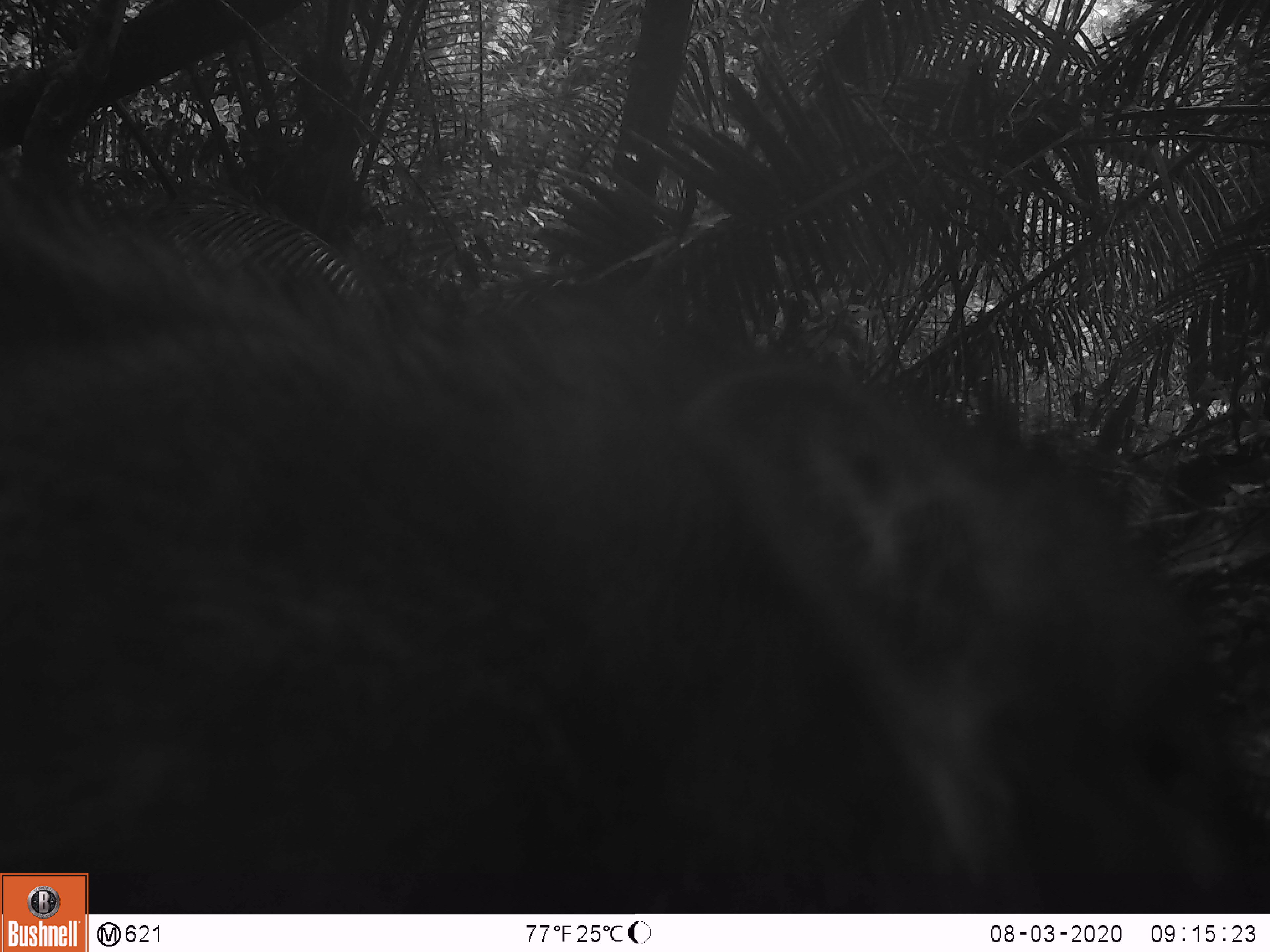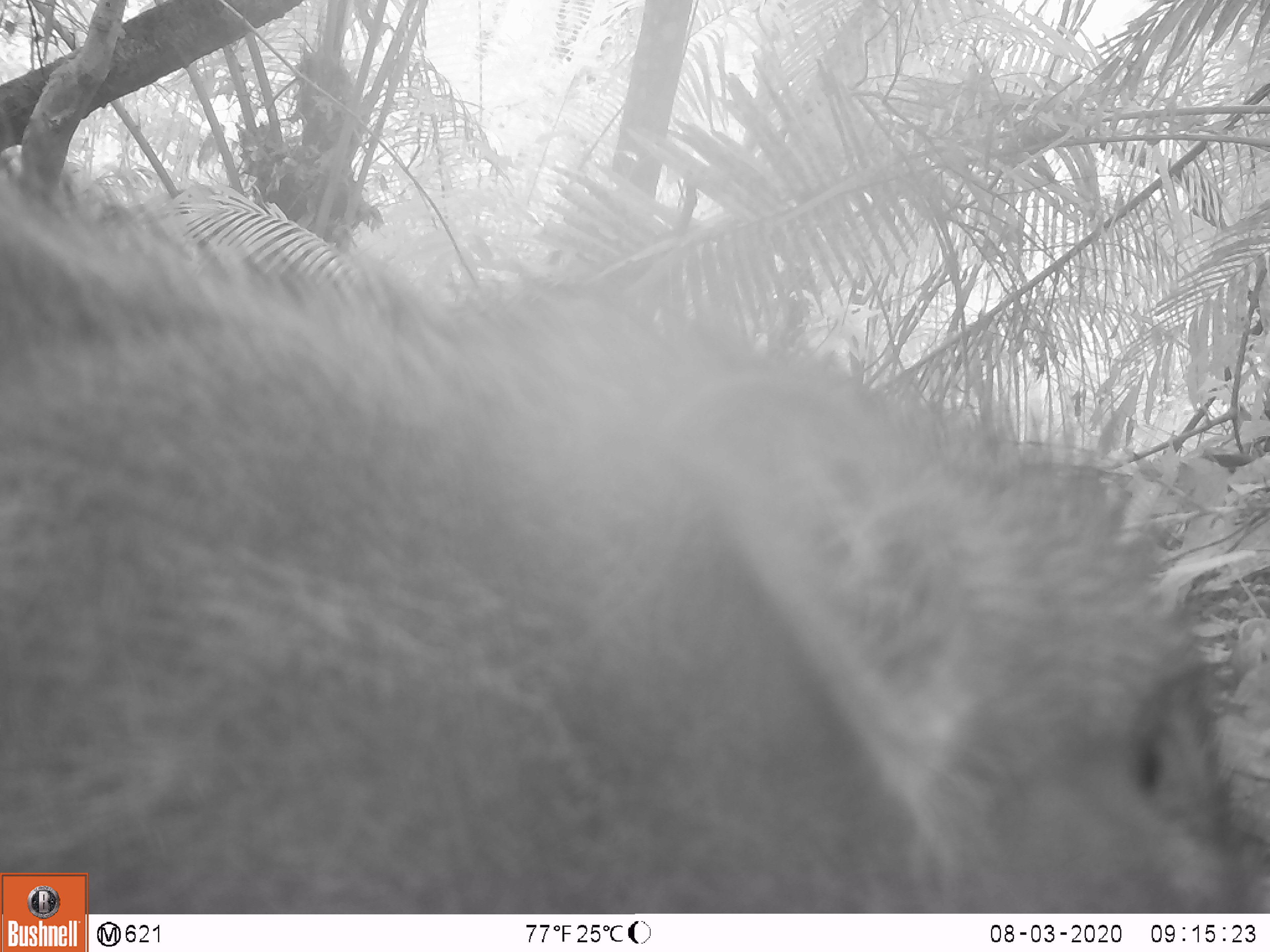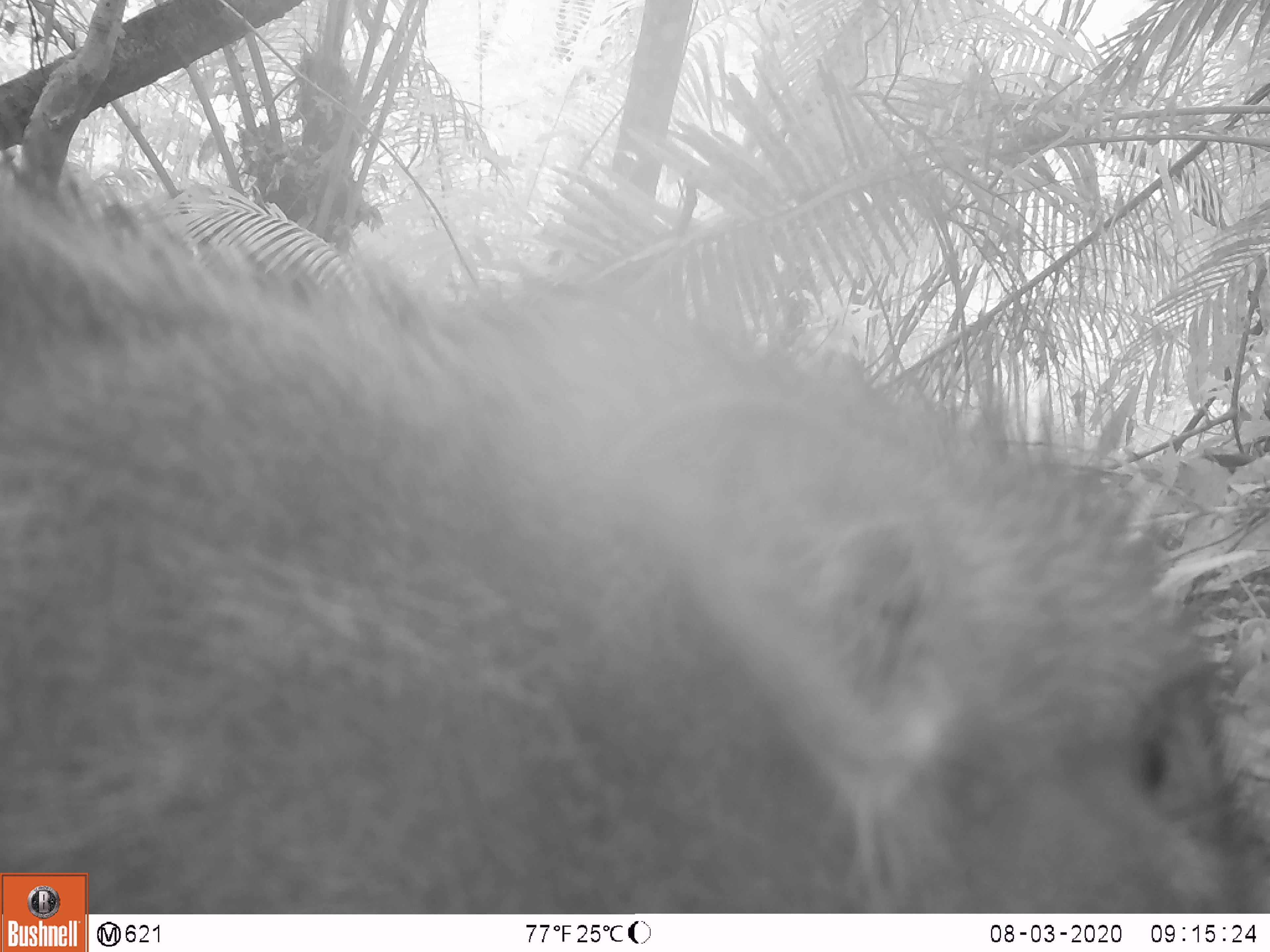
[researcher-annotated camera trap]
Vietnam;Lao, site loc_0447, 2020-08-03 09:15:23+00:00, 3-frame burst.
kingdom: Animalia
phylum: Chordata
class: Mammalia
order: Artiodactyla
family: Suidae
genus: Sus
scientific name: Sus scrofa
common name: eurasian wild pig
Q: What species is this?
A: Eurasian wild pig (Sus scrofa).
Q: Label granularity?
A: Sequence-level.